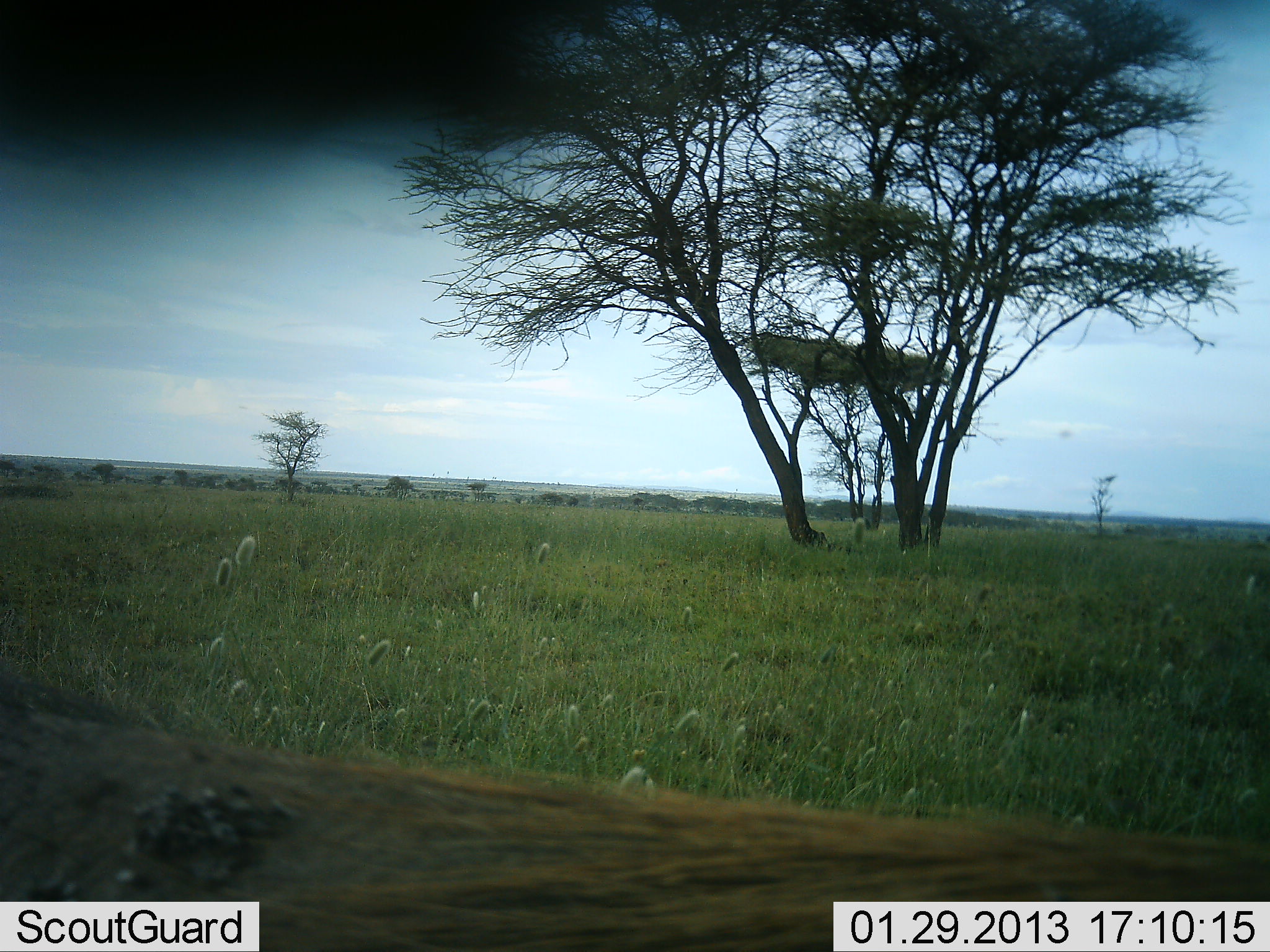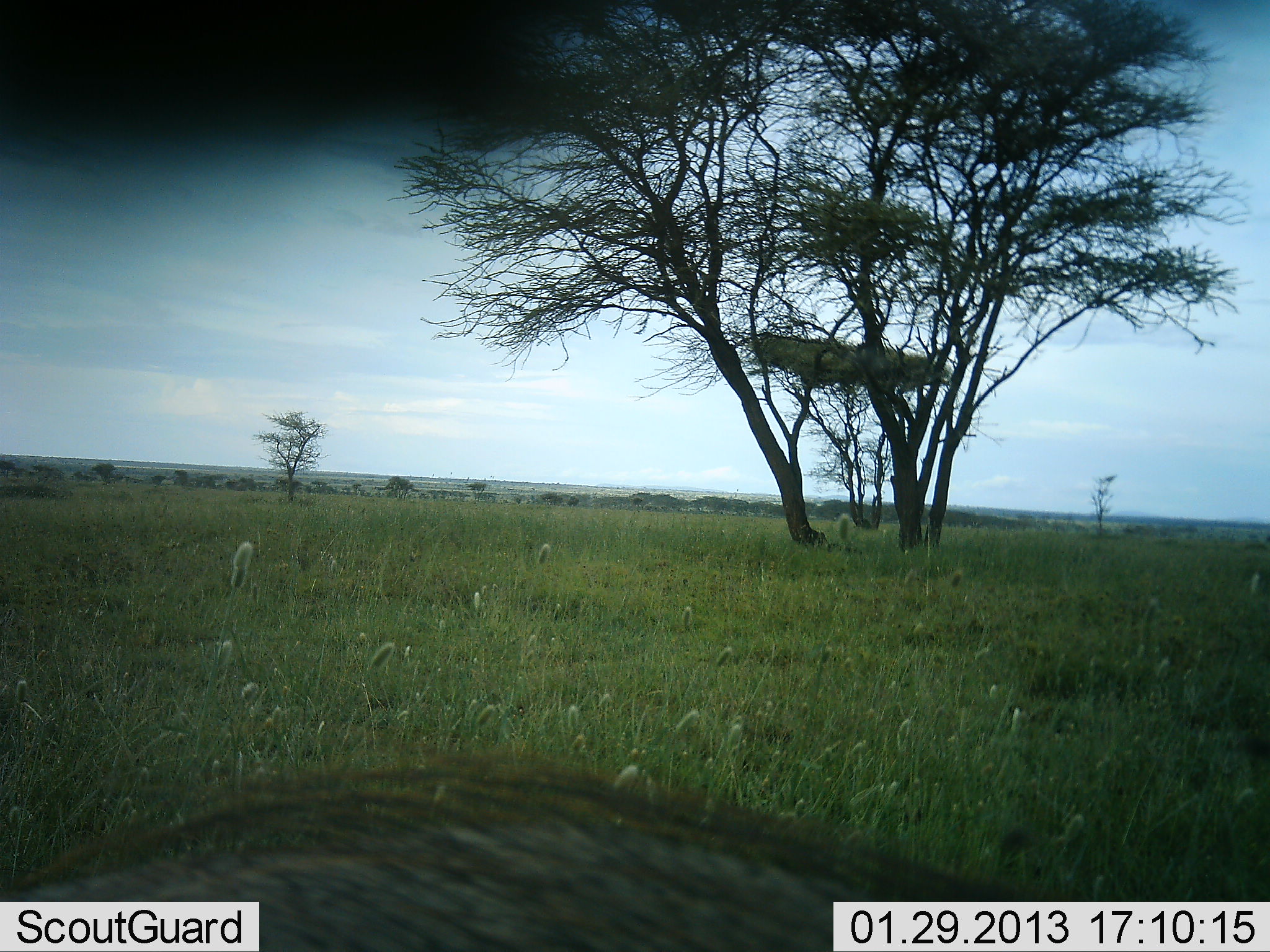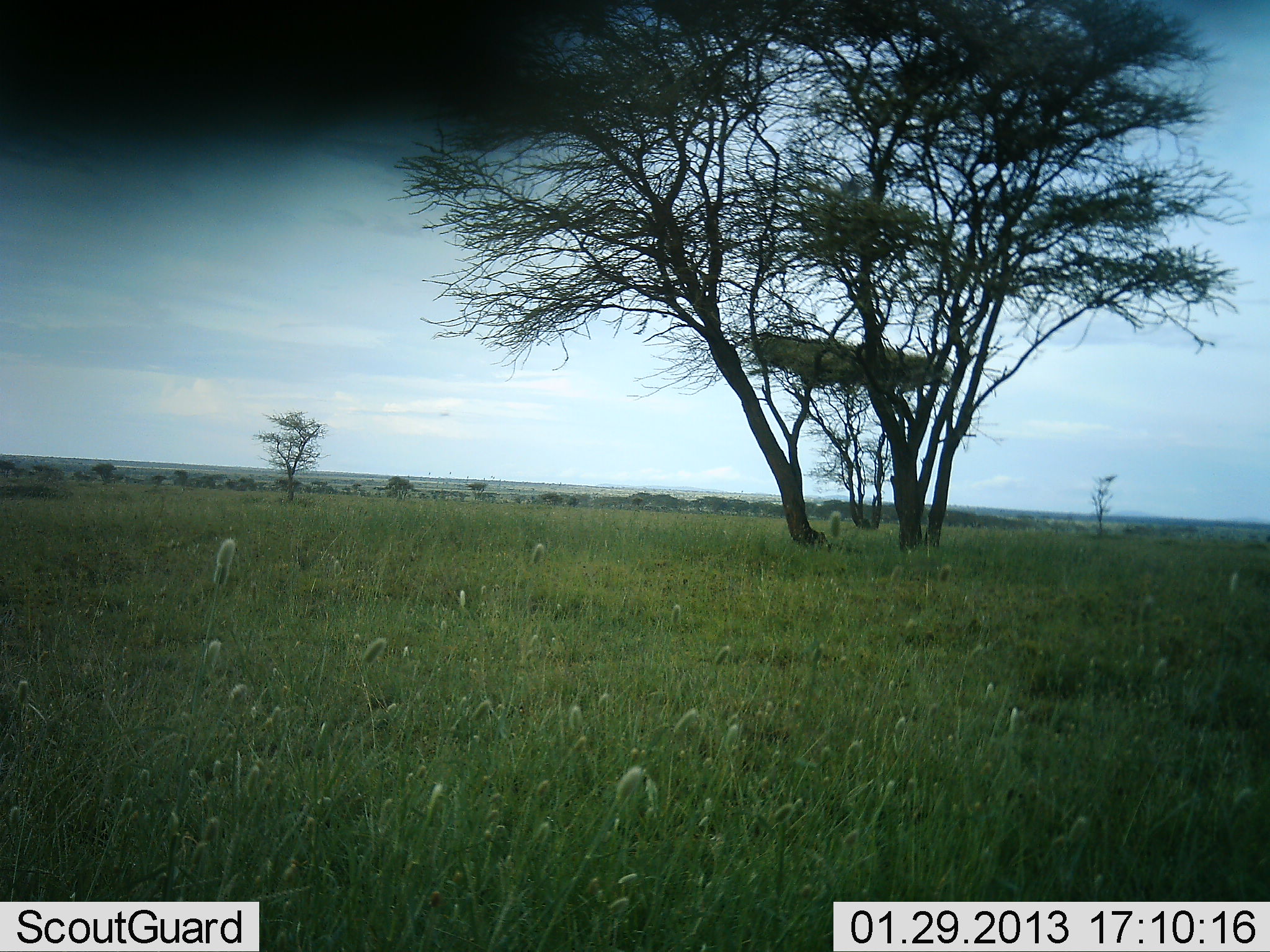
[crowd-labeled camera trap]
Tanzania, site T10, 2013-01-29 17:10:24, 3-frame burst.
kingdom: Animalia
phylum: Chordata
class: Mammalia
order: Artiodactyla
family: Suidae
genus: Phacochoerus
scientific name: Phacochoerus africanus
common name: warthog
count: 1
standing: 11%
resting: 0%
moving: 89%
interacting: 0%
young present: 0%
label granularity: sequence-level